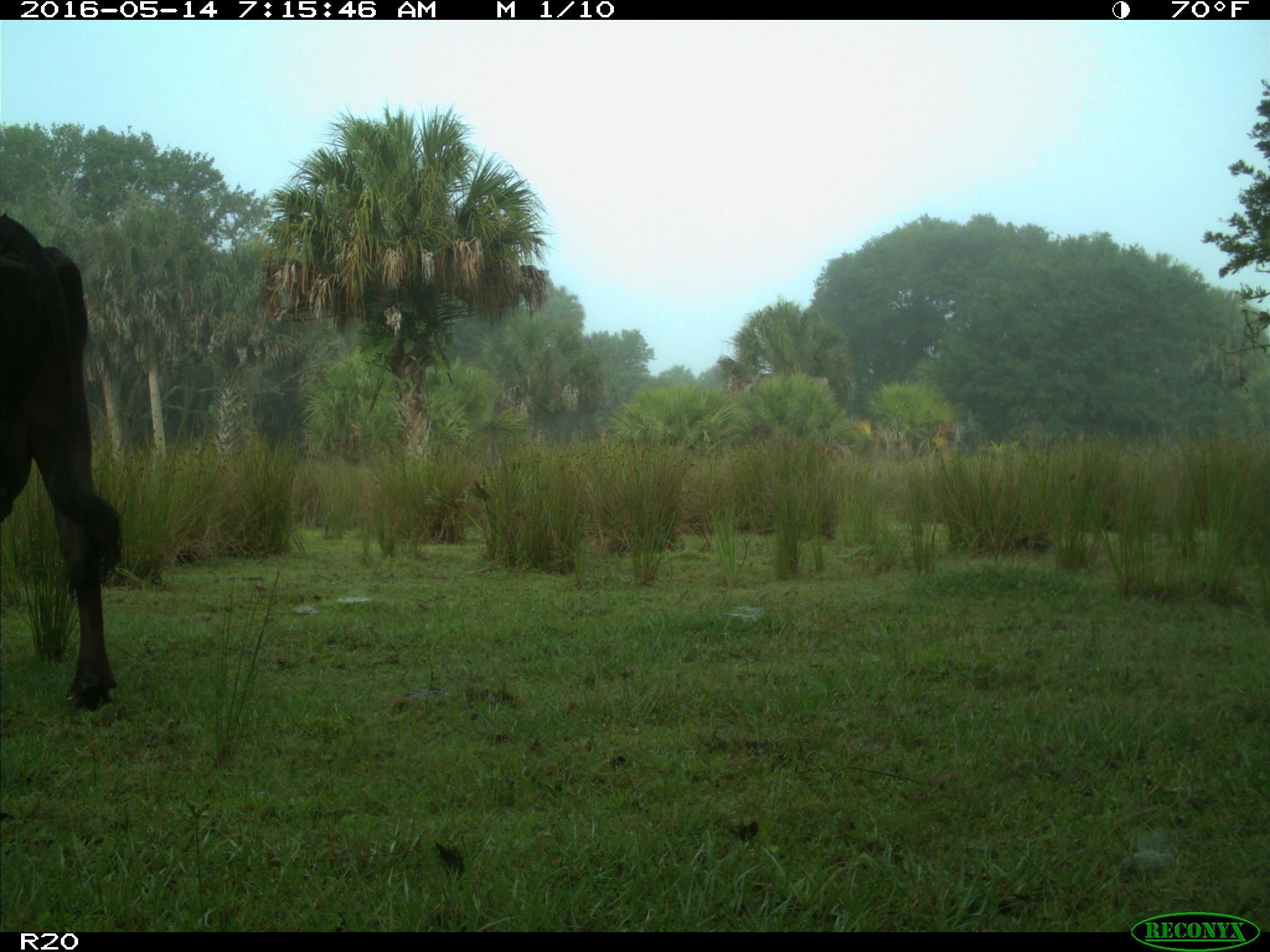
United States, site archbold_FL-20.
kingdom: Animalia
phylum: Chordata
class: Mammalia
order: Artiodactyla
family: Bovidae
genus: Bos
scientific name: Bos taurus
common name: domestic cow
Bos taurus (domestic cow).